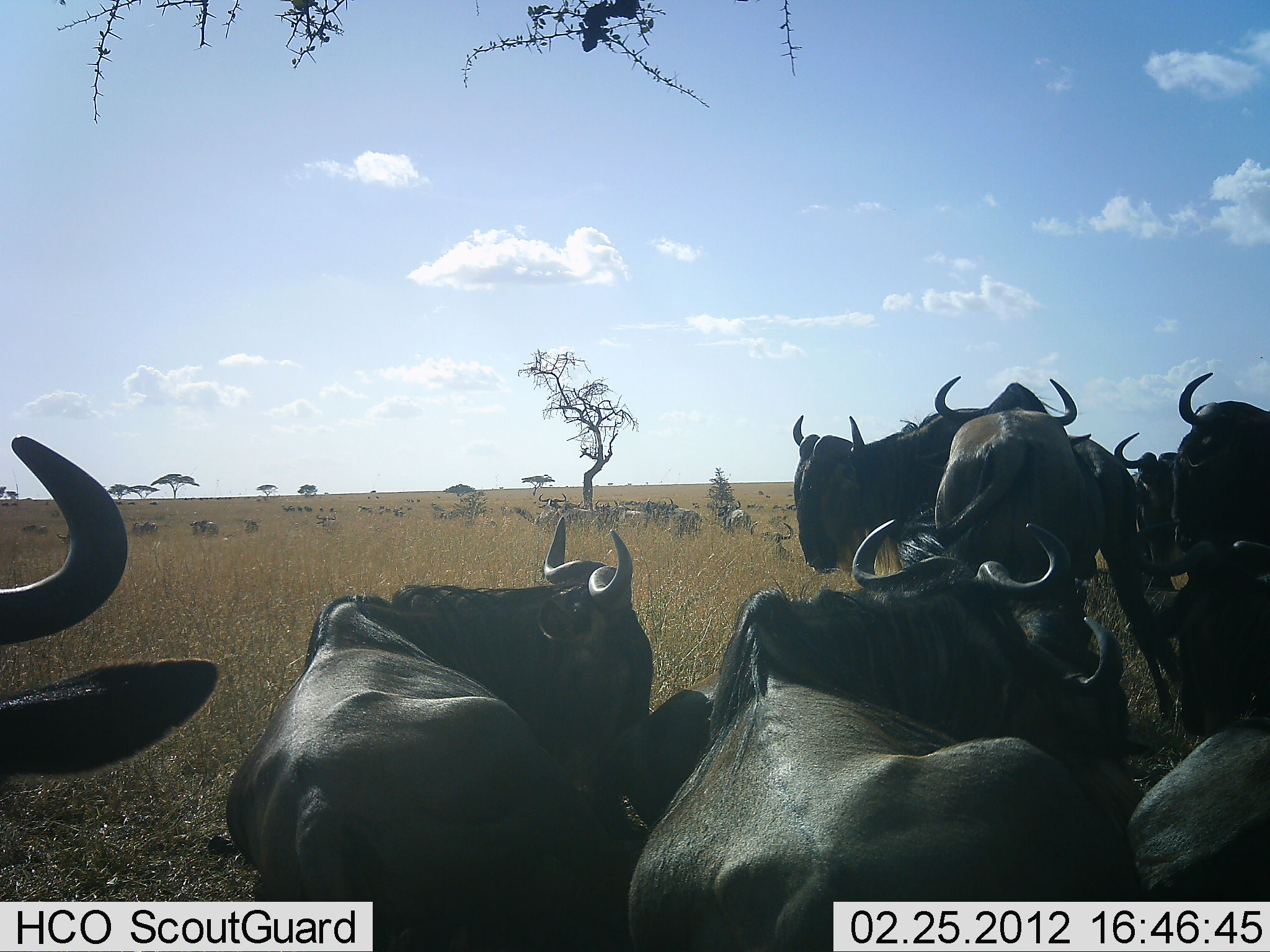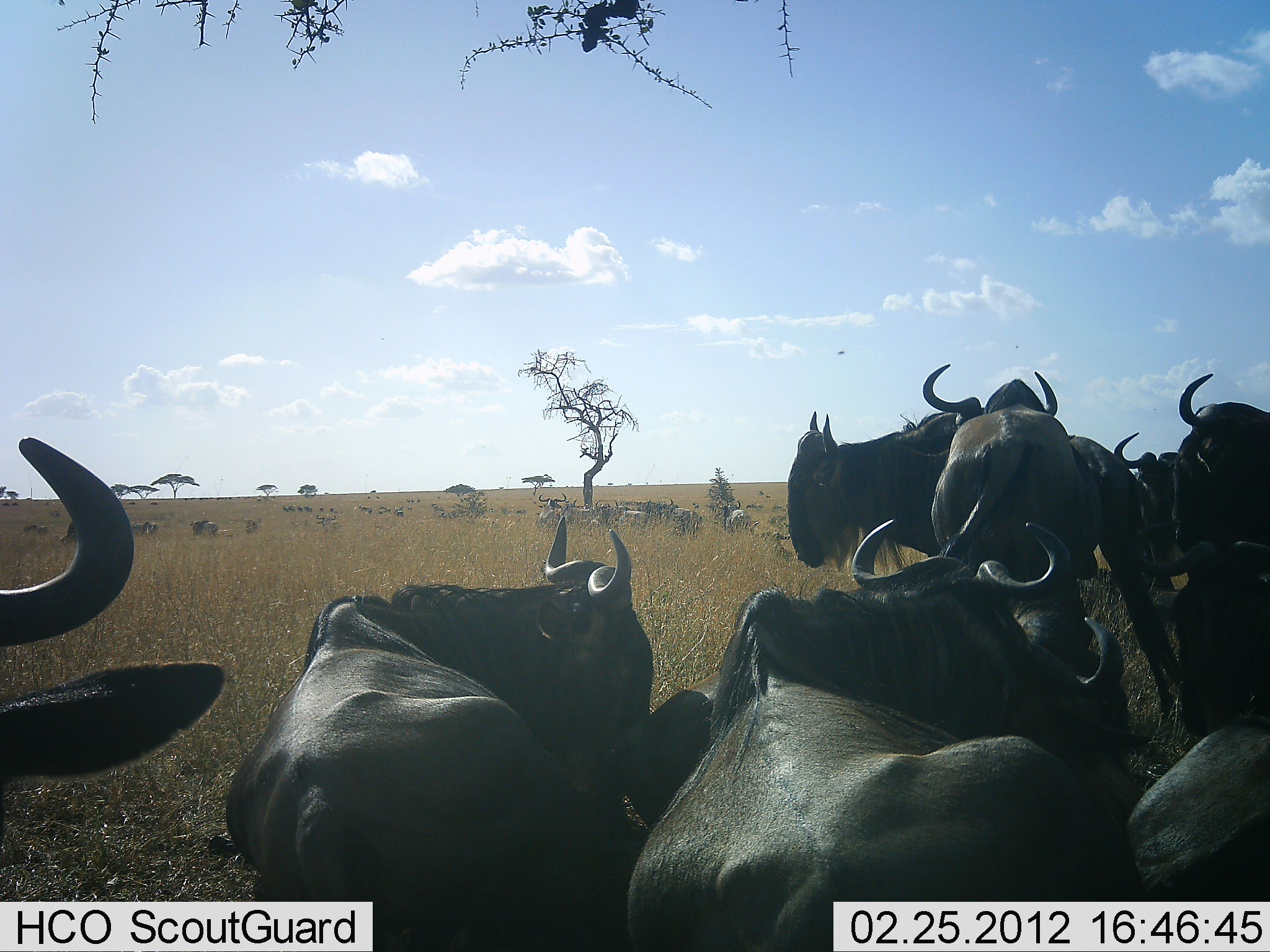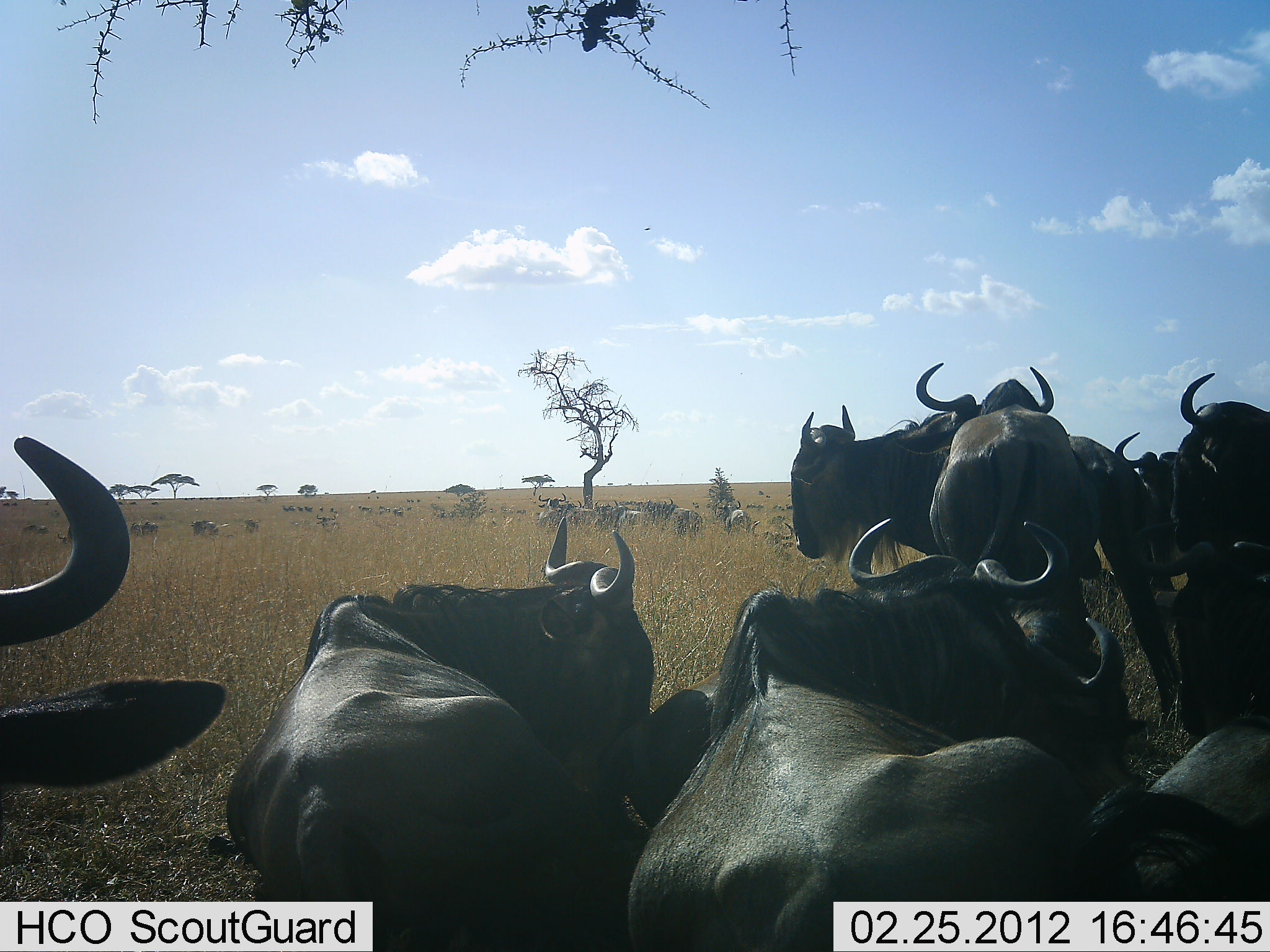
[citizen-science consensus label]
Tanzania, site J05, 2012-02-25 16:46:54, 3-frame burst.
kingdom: Animalia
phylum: Chordata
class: Mammalia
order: Artiodactyla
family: Bovidae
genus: Connochaetes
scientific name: Connochaetes taurinus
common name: blue wildebeest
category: wildebeest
Wildebeest (blue wildebeest) (Connochaetes taurinus), count 11-50. Behavior (volunteer vote fractions): standing 88%, resting 100%, moving 0%, interacting 0%. Young present (vote fraction): 0%. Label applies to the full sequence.